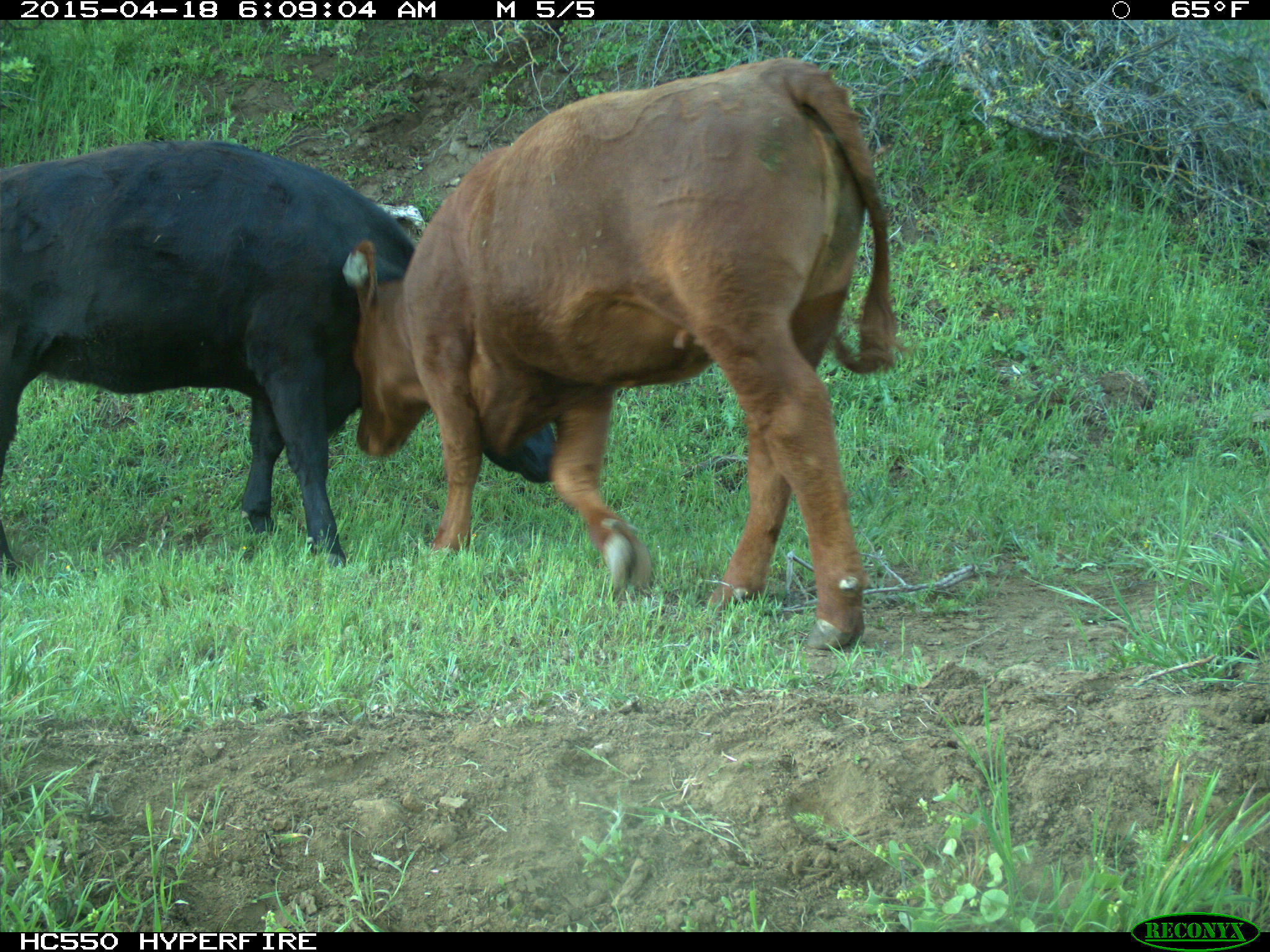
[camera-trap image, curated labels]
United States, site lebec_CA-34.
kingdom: Animalia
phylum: Chordata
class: Mammalia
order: Artiodactyla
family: Bovidae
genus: Bos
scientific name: Bos taurus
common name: domestic cow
Bos taurus (domestic cow).